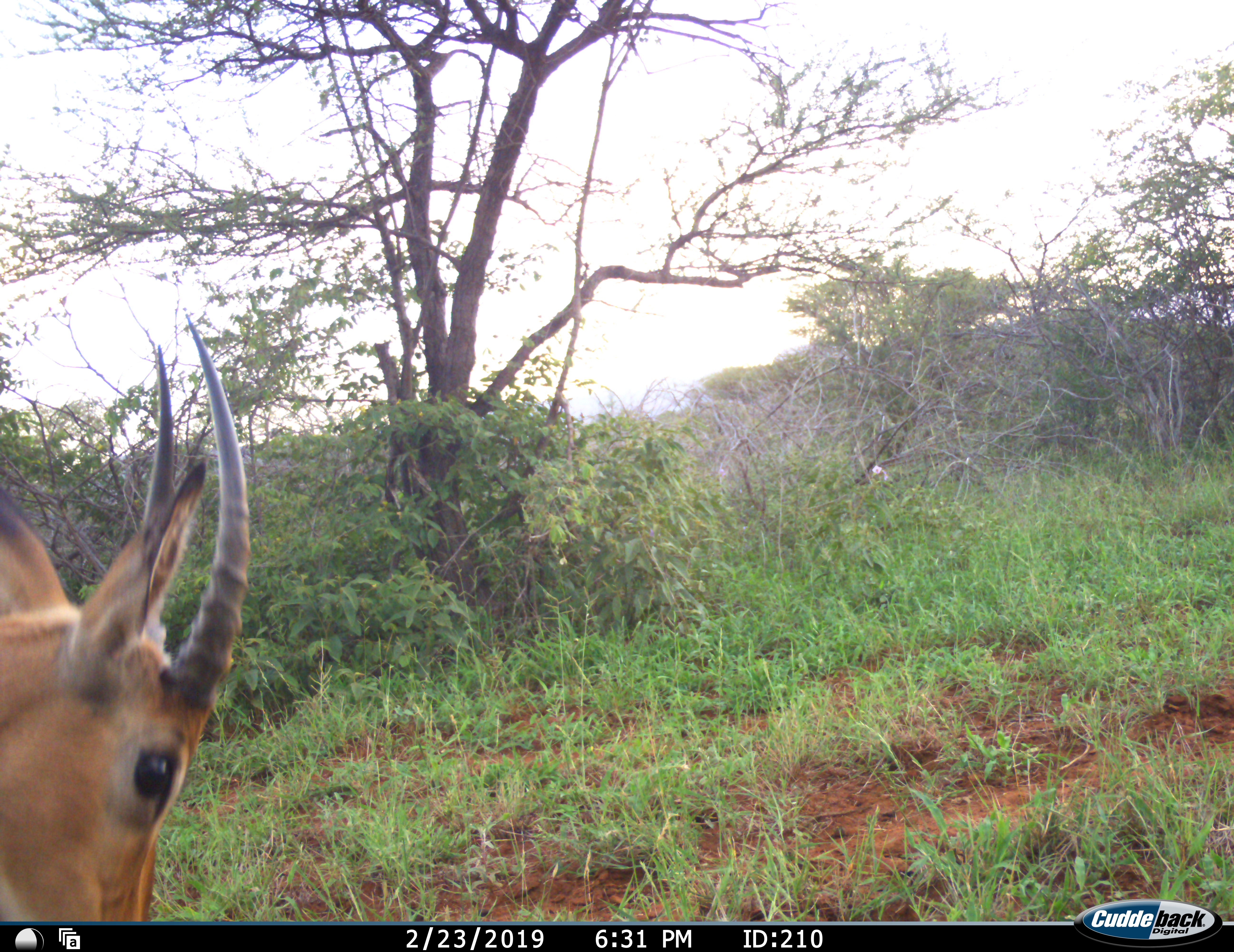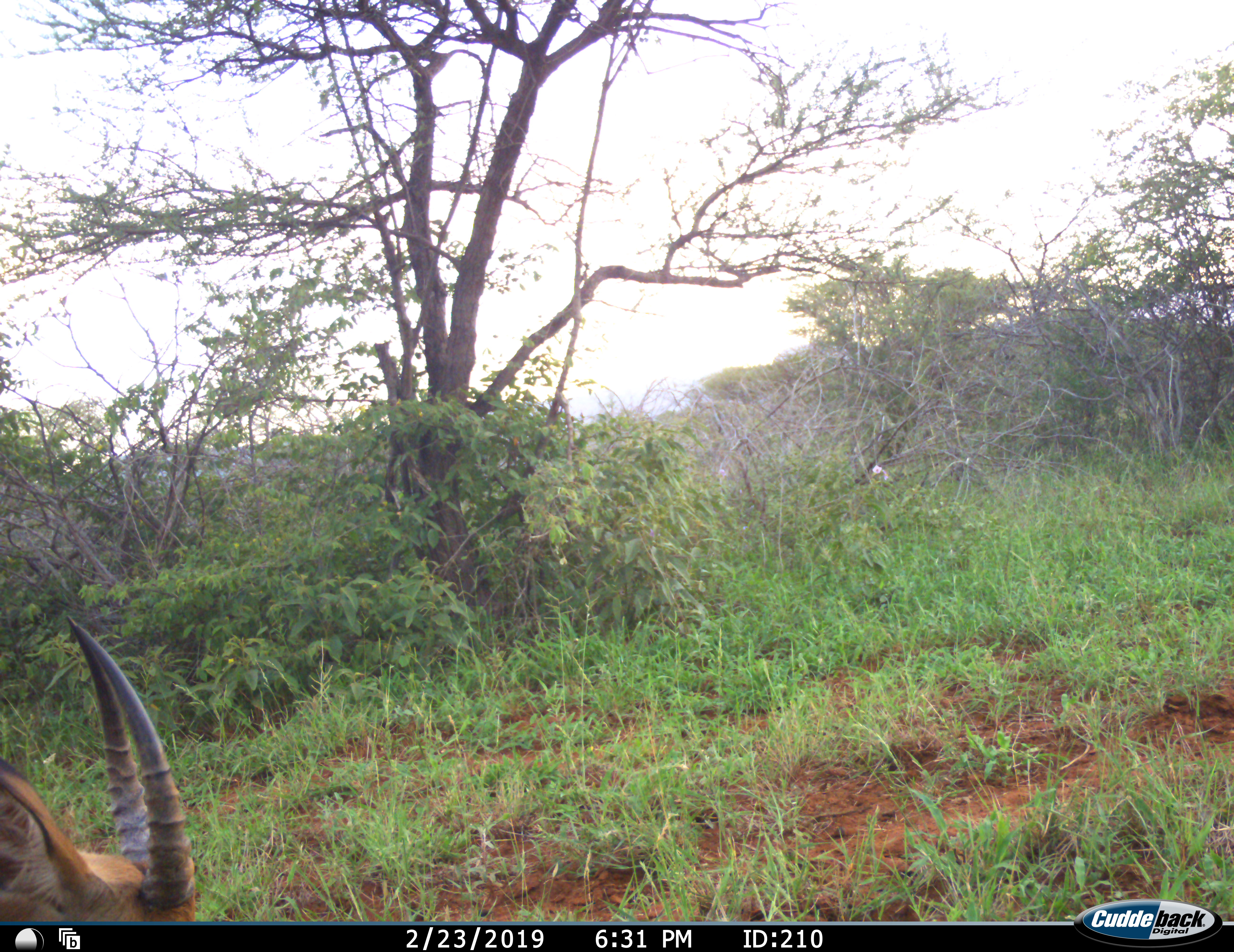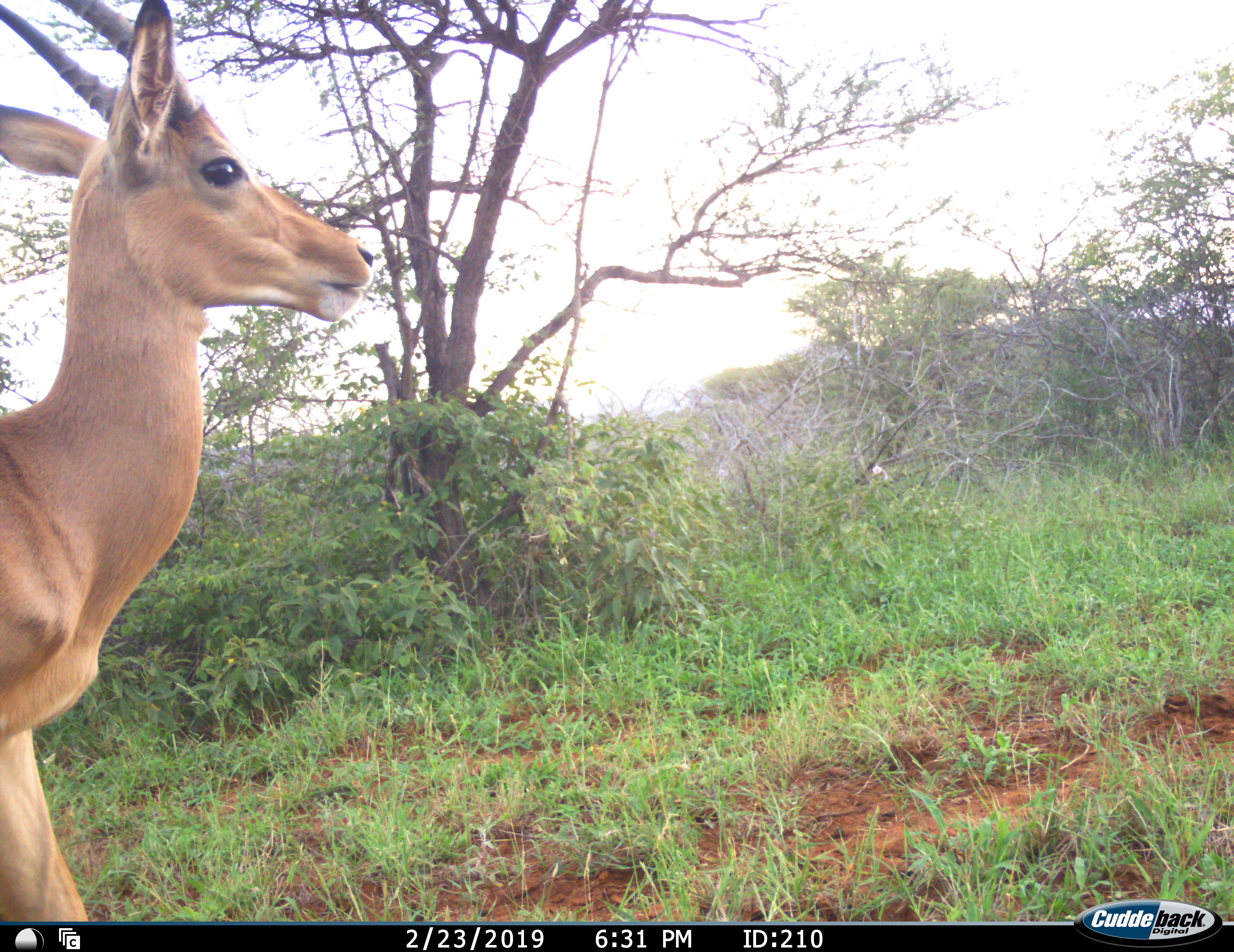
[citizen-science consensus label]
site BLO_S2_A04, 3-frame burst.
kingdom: Animalia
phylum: Chordata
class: Mammalia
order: Artiodactyla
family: Bovidae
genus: Aepyceros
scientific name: Aepyceros melampus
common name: impala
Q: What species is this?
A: Impala (Aepyceros melampus).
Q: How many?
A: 1.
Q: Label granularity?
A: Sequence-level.